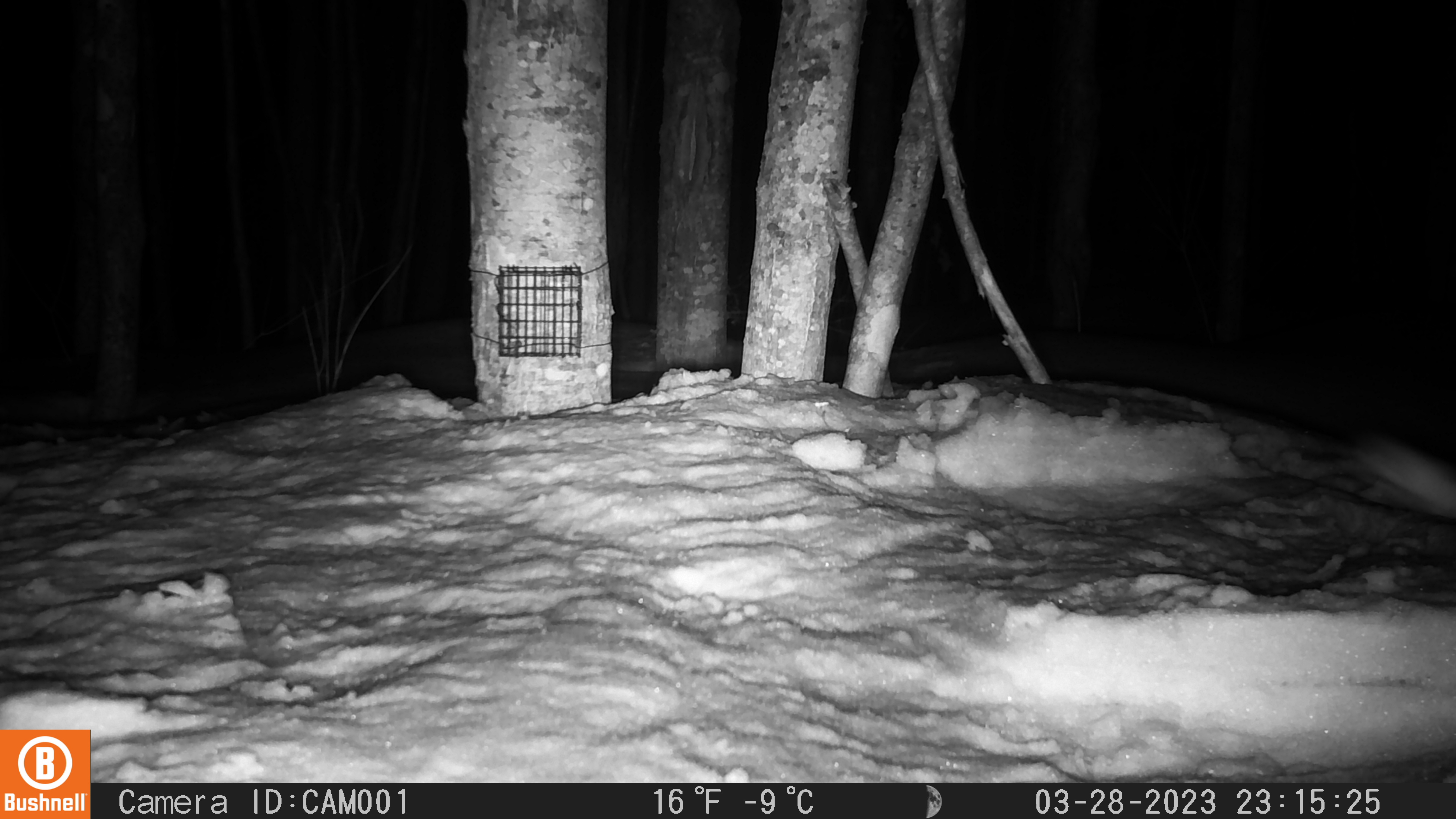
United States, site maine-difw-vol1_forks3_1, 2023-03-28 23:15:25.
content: unidentified animal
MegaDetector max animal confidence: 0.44